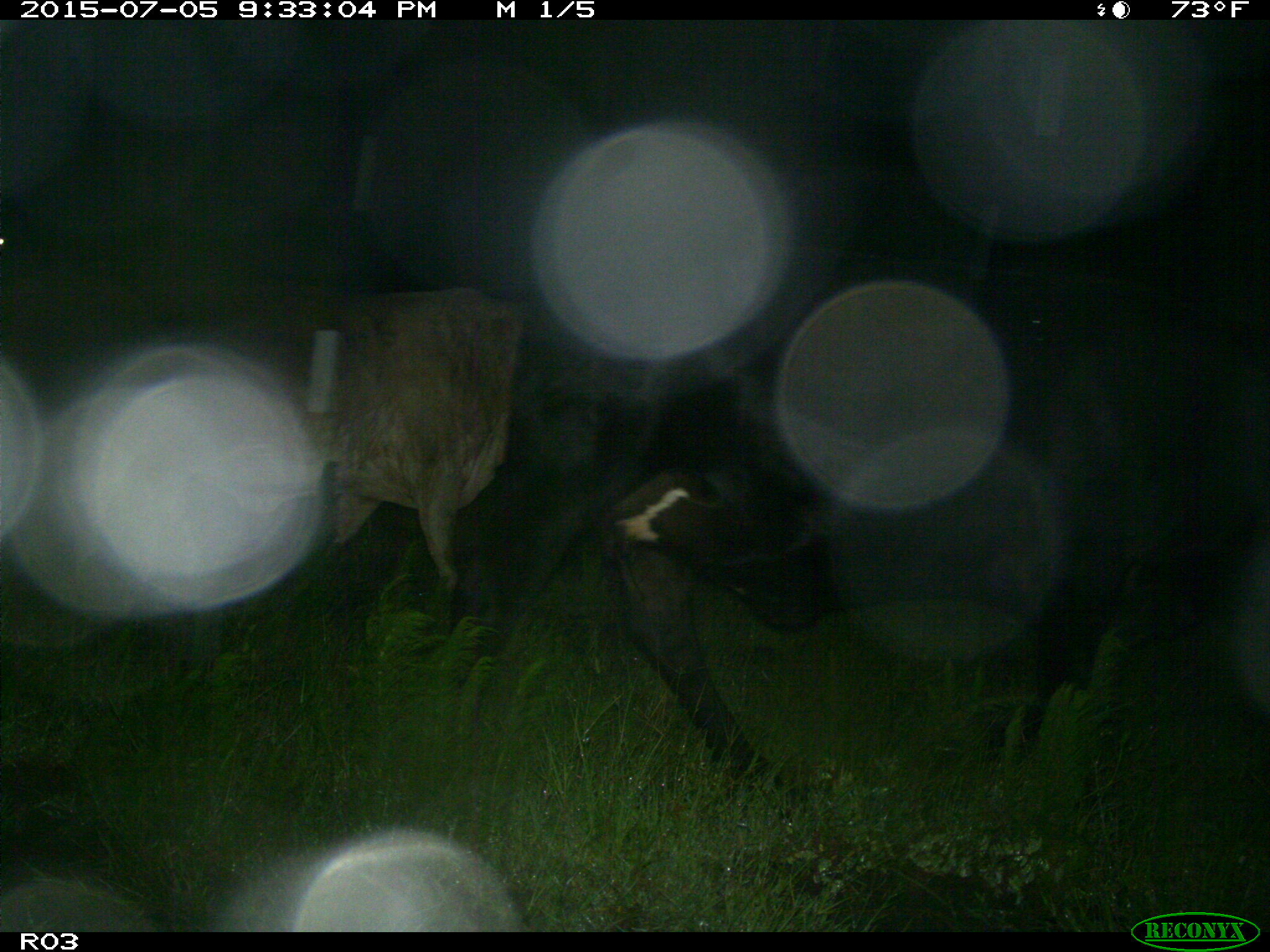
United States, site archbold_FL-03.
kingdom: Animalia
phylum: Chordata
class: Mammalia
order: Artiodactyla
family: Bovidae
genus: Bos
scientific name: Bos taurus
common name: domestic cow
Bos taurus (domestic cow).